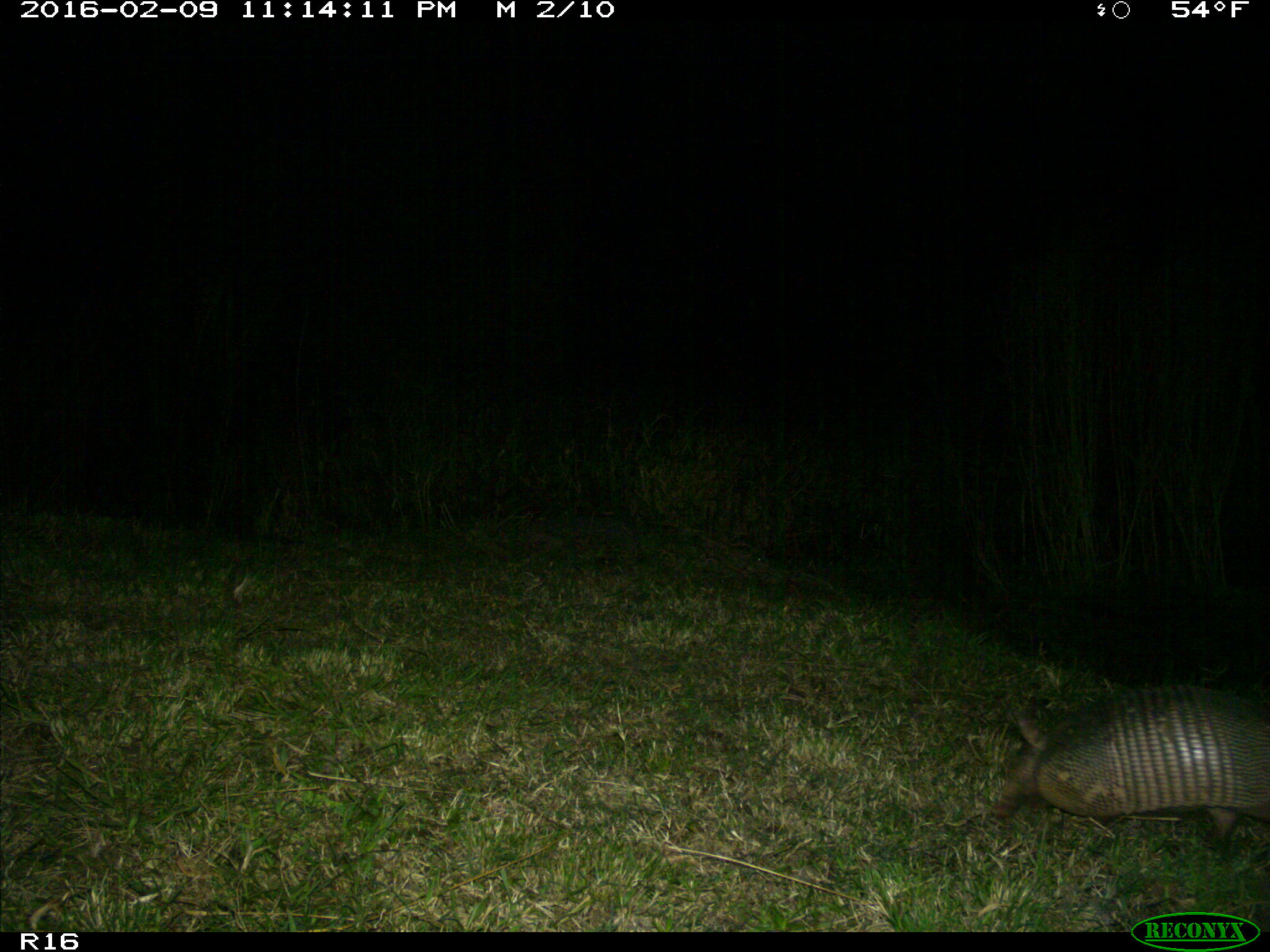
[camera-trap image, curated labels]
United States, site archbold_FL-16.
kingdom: Animalia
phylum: Chordata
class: Mammalia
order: Cingulata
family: Dasypodidae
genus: Dasypus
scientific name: Dasypus novemcinctus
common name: nine-banded armadillo